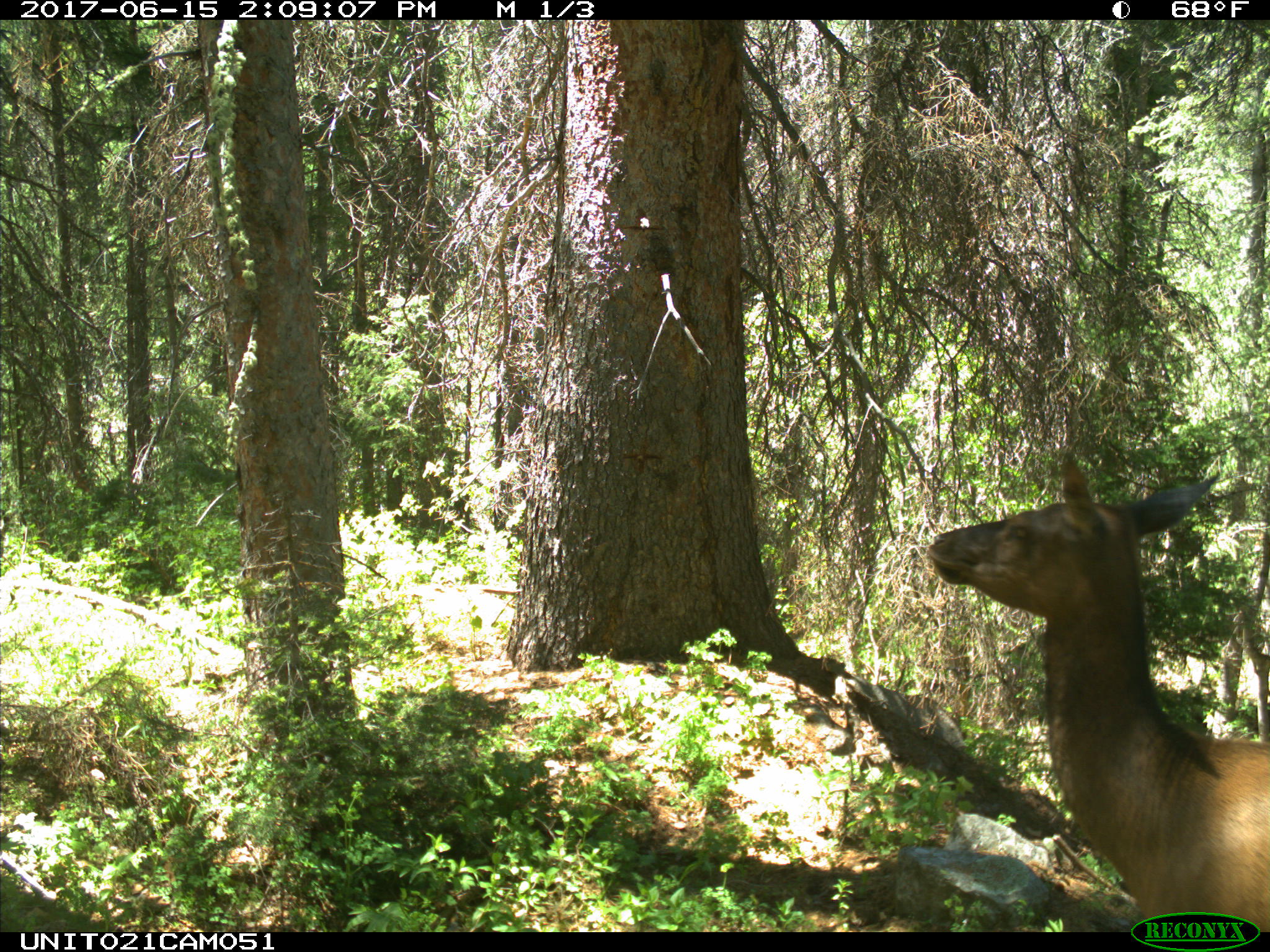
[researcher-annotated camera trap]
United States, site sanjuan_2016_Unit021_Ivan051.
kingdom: Animalia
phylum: Chordata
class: Mammalia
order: Artiodactyla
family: Cervidae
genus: Cervus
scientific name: Cervus elaphus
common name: red deer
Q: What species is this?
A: Cervus elaphus (red deer).